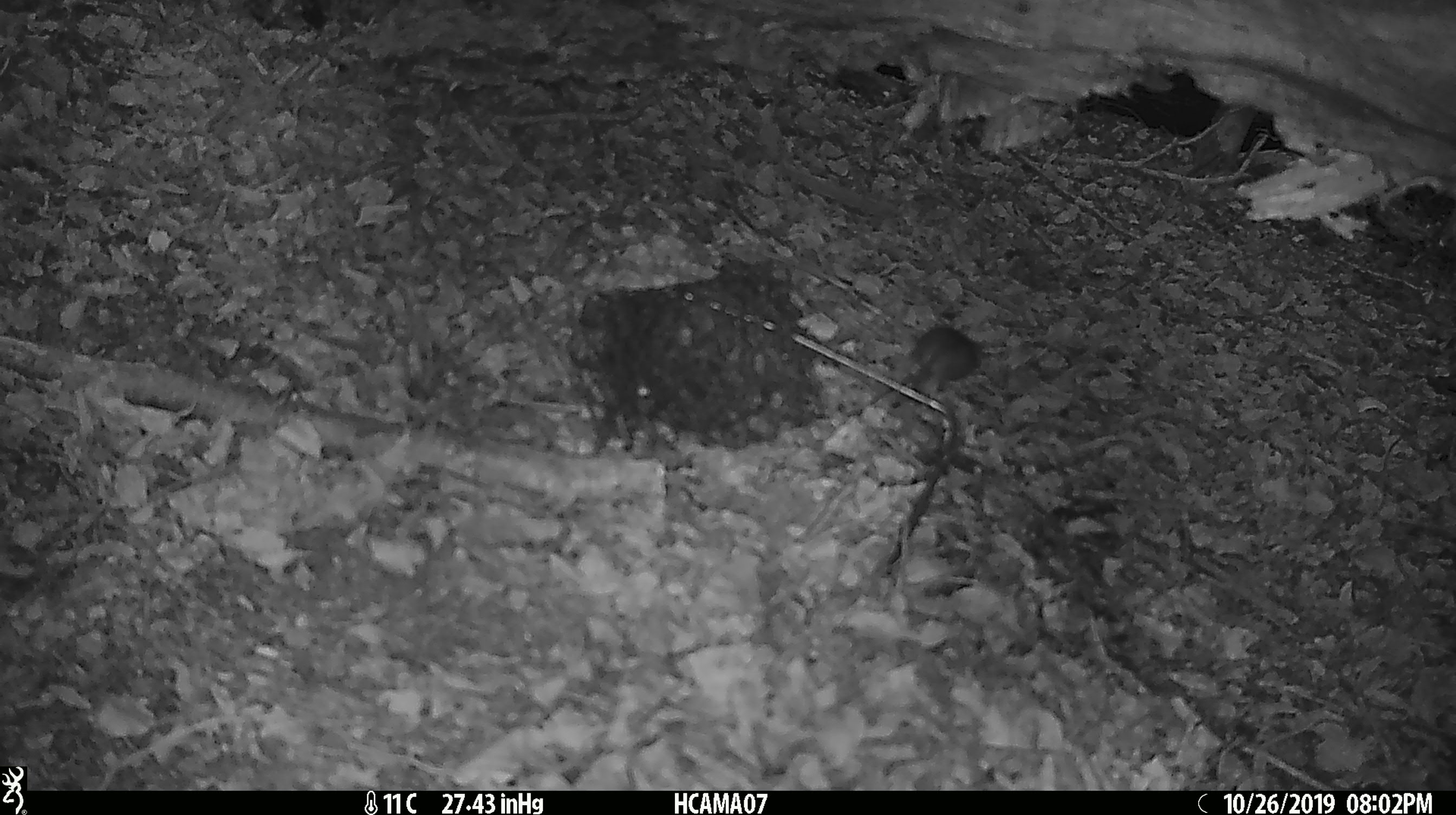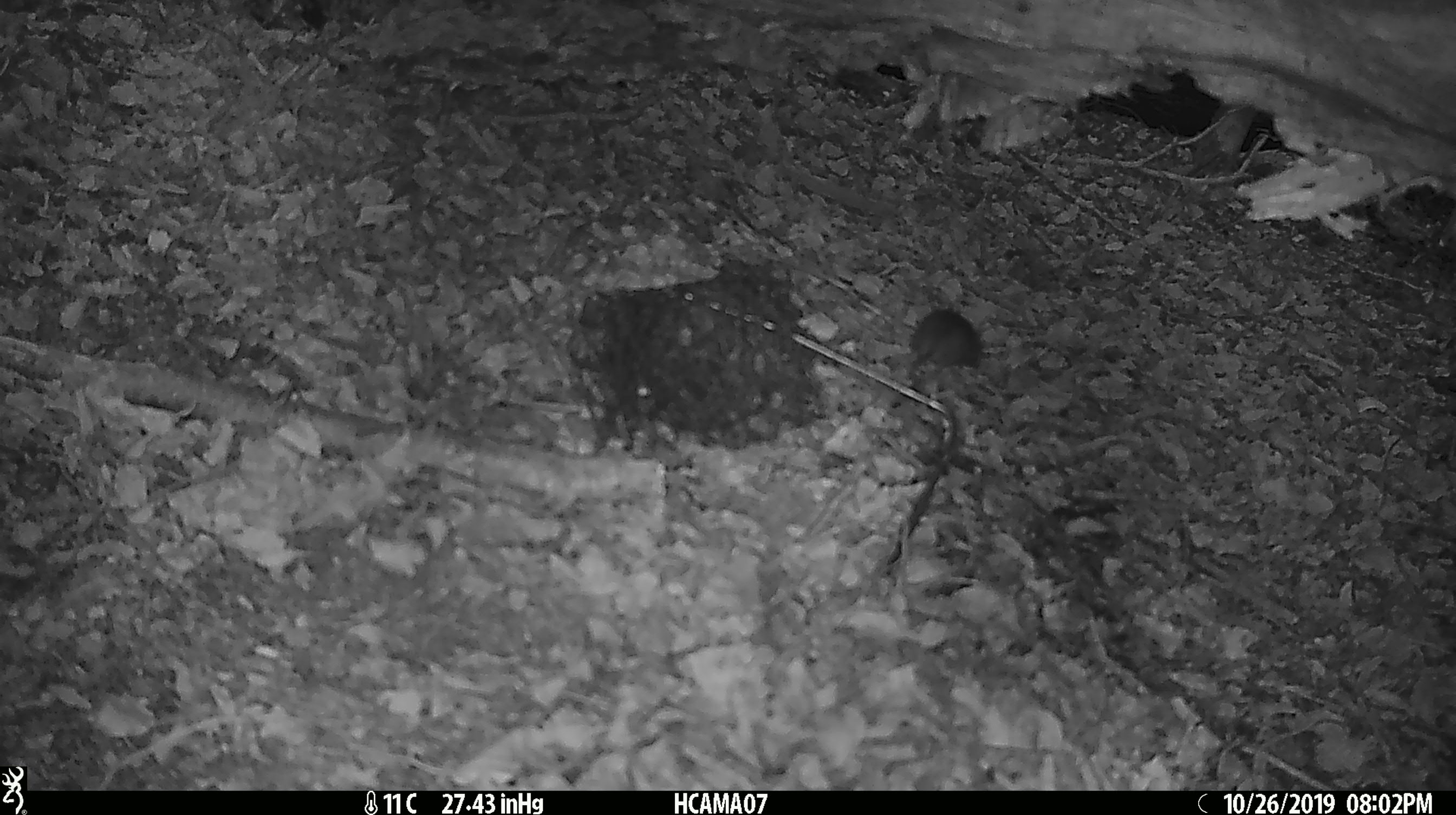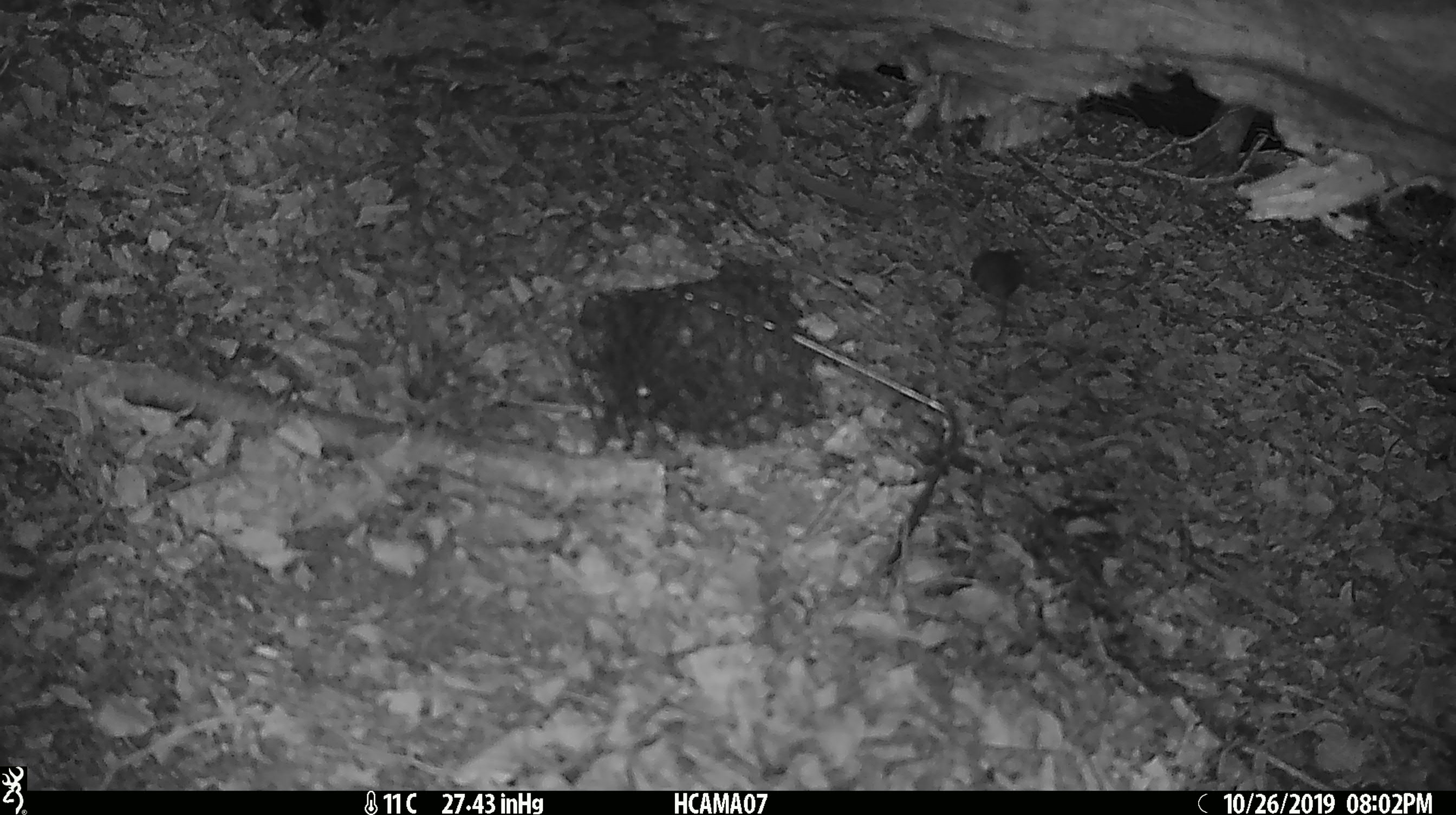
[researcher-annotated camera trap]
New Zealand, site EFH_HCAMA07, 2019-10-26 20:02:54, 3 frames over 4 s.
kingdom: Animalia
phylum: Chordata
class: Mammalia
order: Rodentia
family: Muridae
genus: Mus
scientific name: Mus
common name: mouse